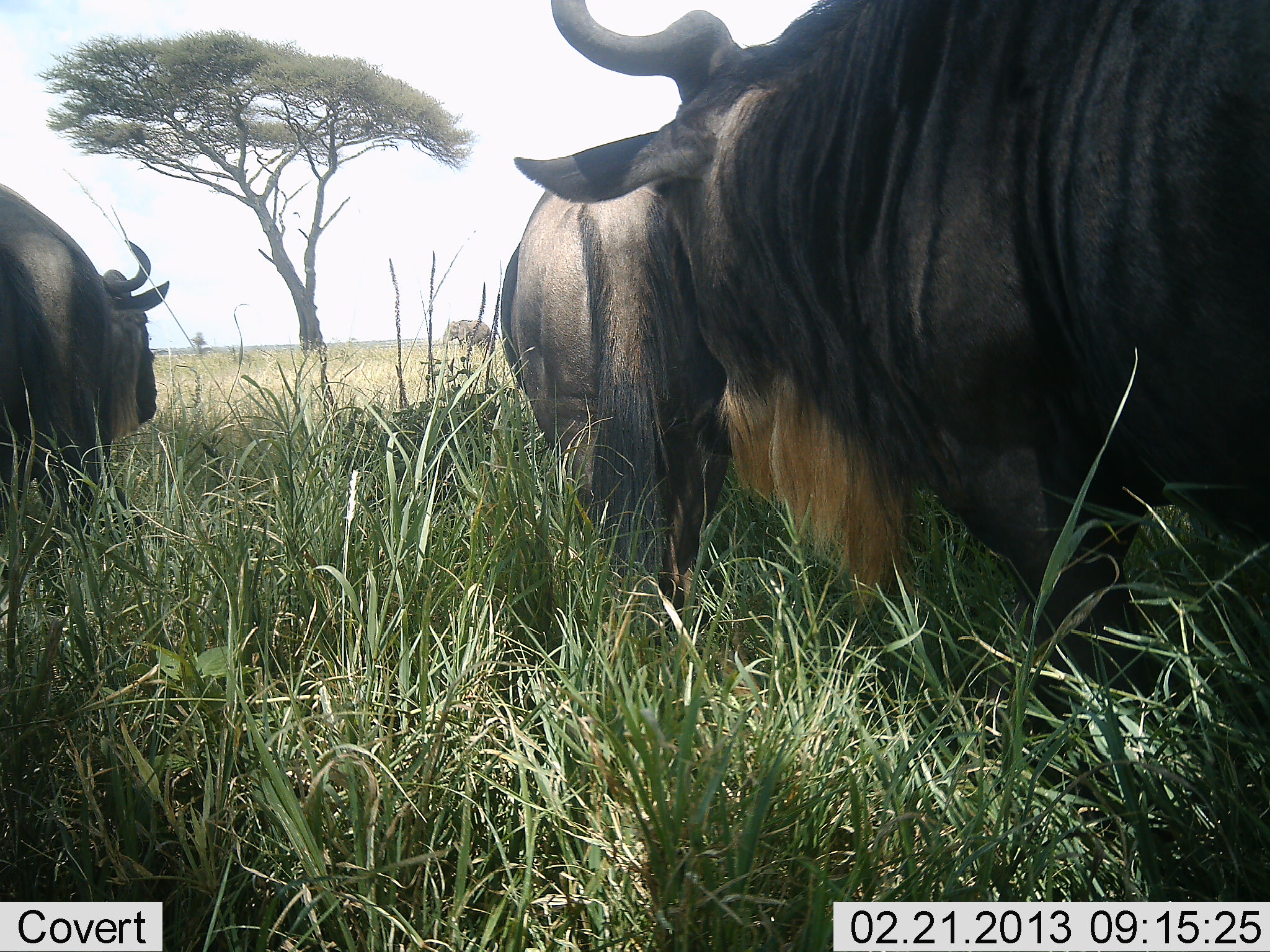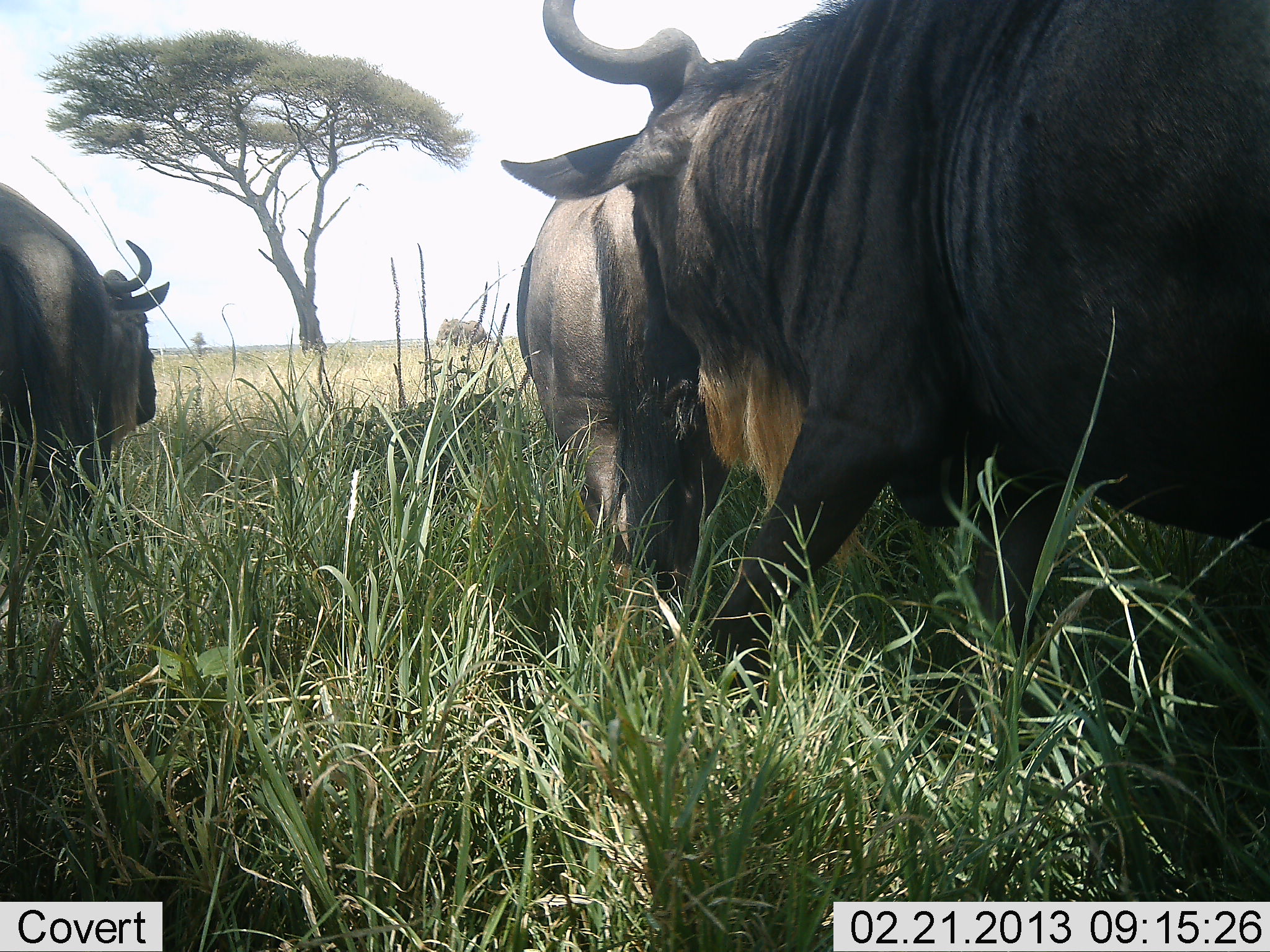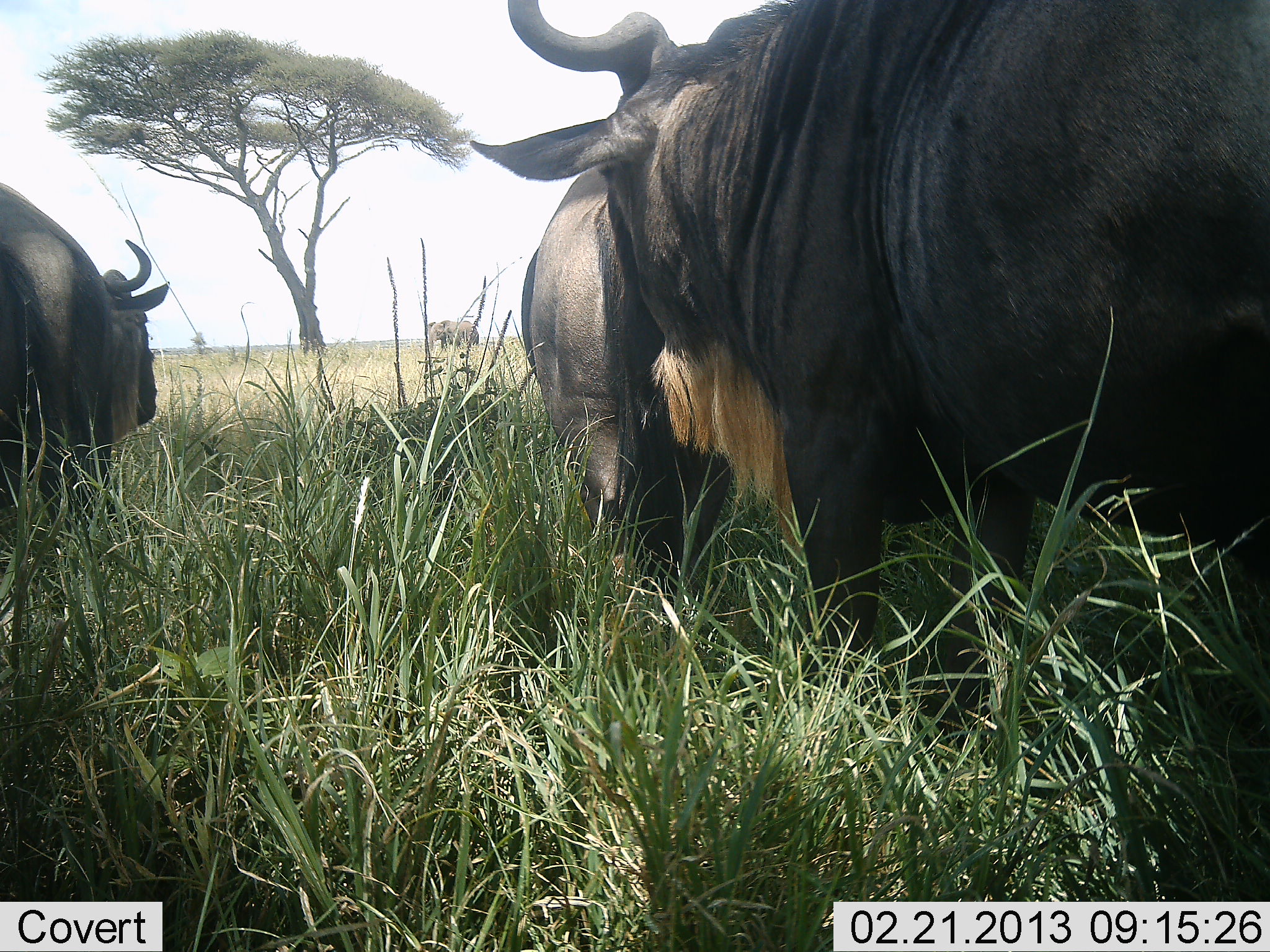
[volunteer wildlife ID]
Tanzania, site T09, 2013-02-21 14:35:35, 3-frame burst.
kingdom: Animalia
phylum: Chordata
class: Mammalia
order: Artiodactyla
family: Bovidae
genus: Connochaetes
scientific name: Connochaetes taurinus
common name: blue wildebeest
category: wildebeest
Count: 3.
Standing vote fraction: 50%.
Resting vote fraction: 0%.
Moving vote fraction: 54%.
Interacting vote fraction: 19%.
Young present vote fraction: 0%.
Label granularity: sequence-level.